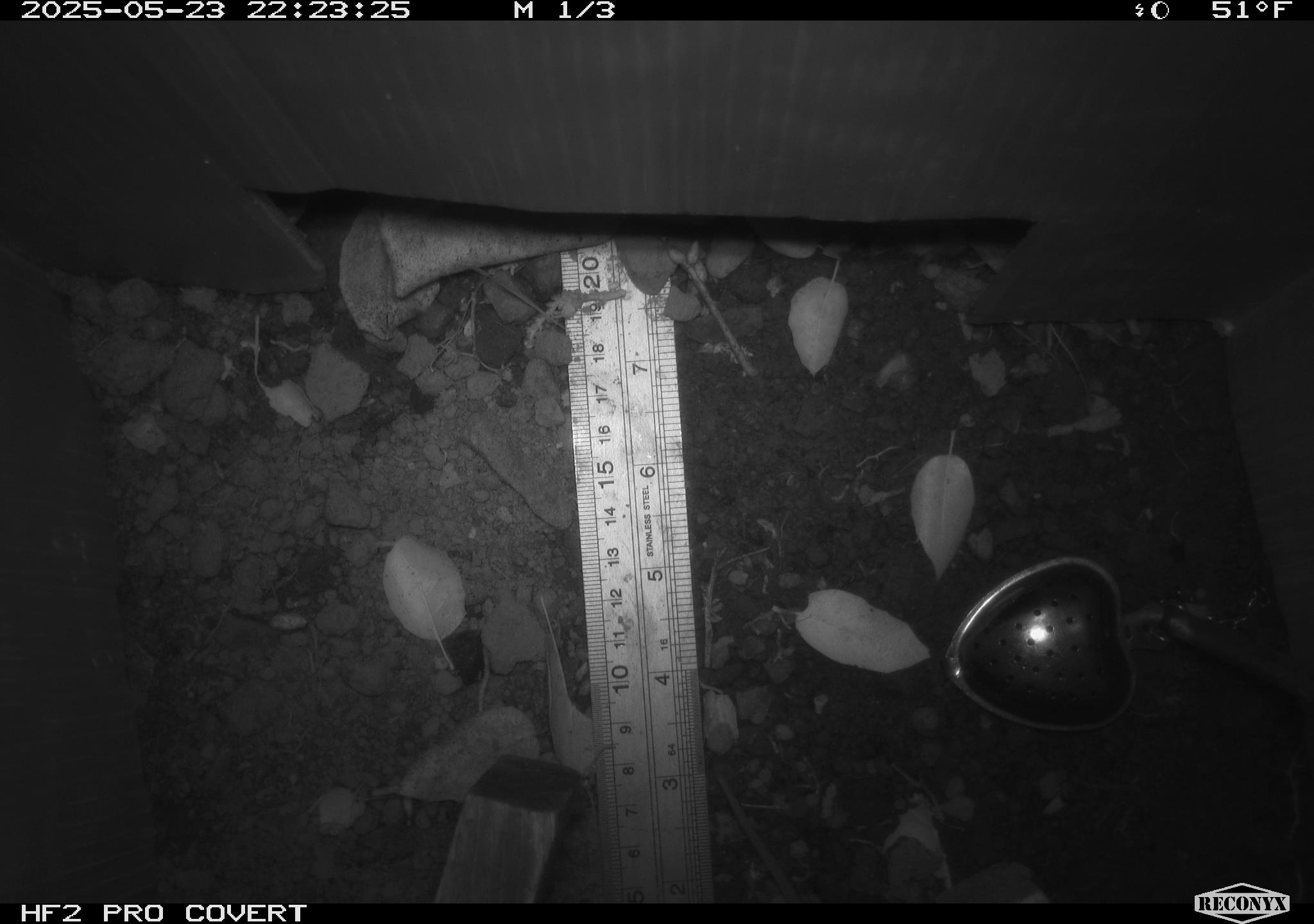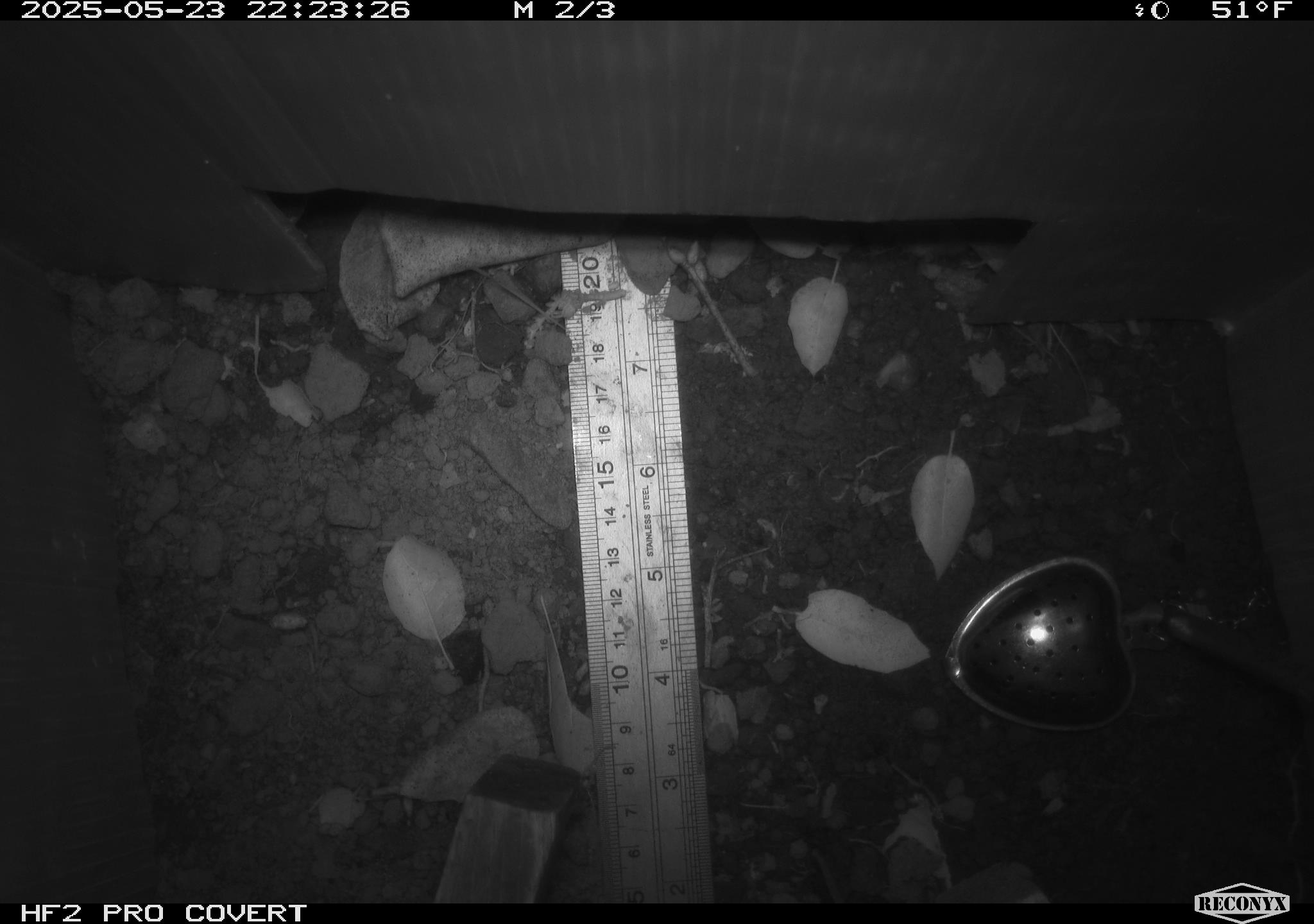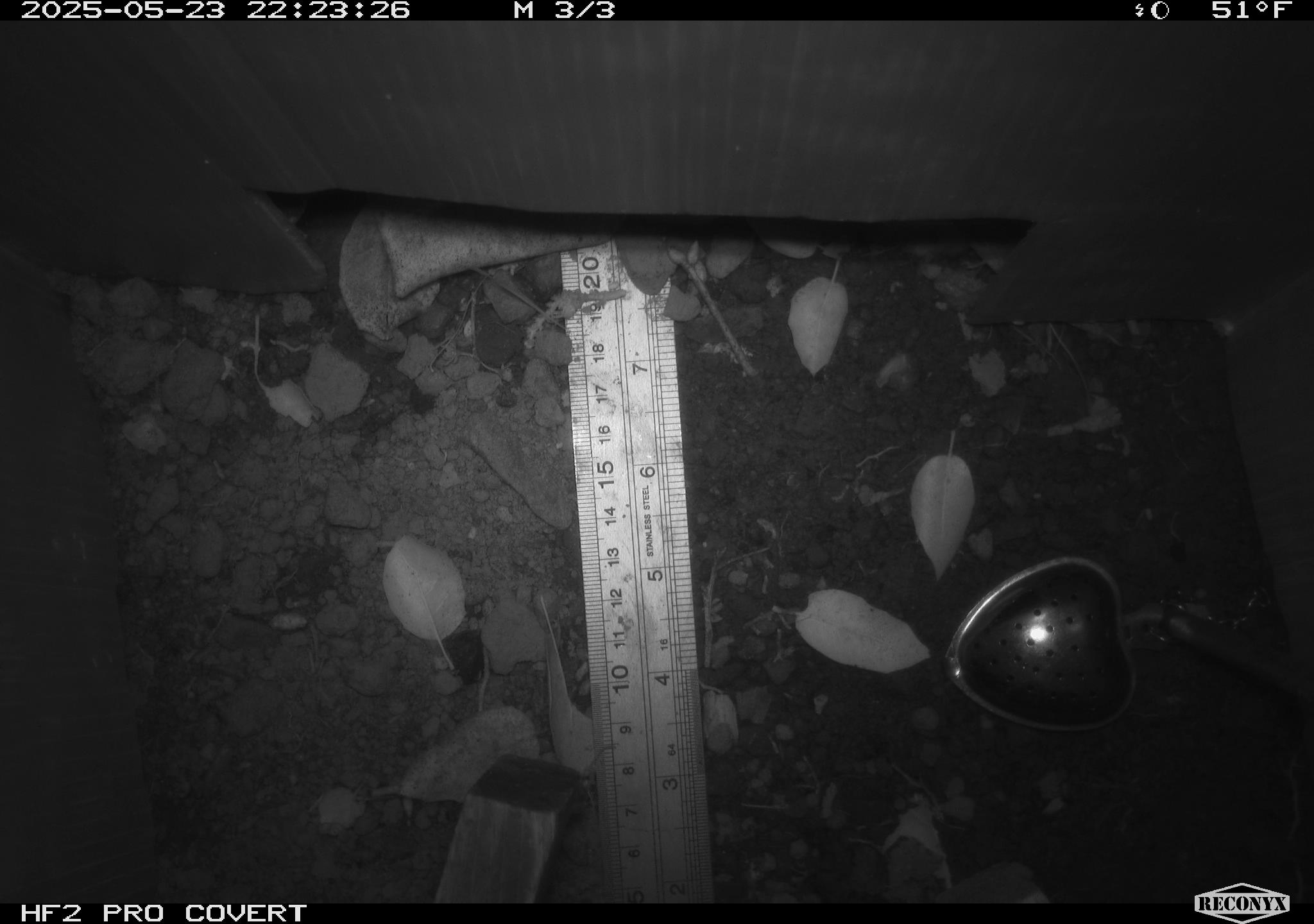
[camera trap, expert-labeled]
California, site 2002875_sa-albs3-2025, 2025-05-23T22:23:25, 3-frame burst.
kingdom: Animalia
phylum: Chordata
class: Mammalia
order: Rodentia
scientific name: Rodentia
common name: mouse species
Mouse species (Rodentia).